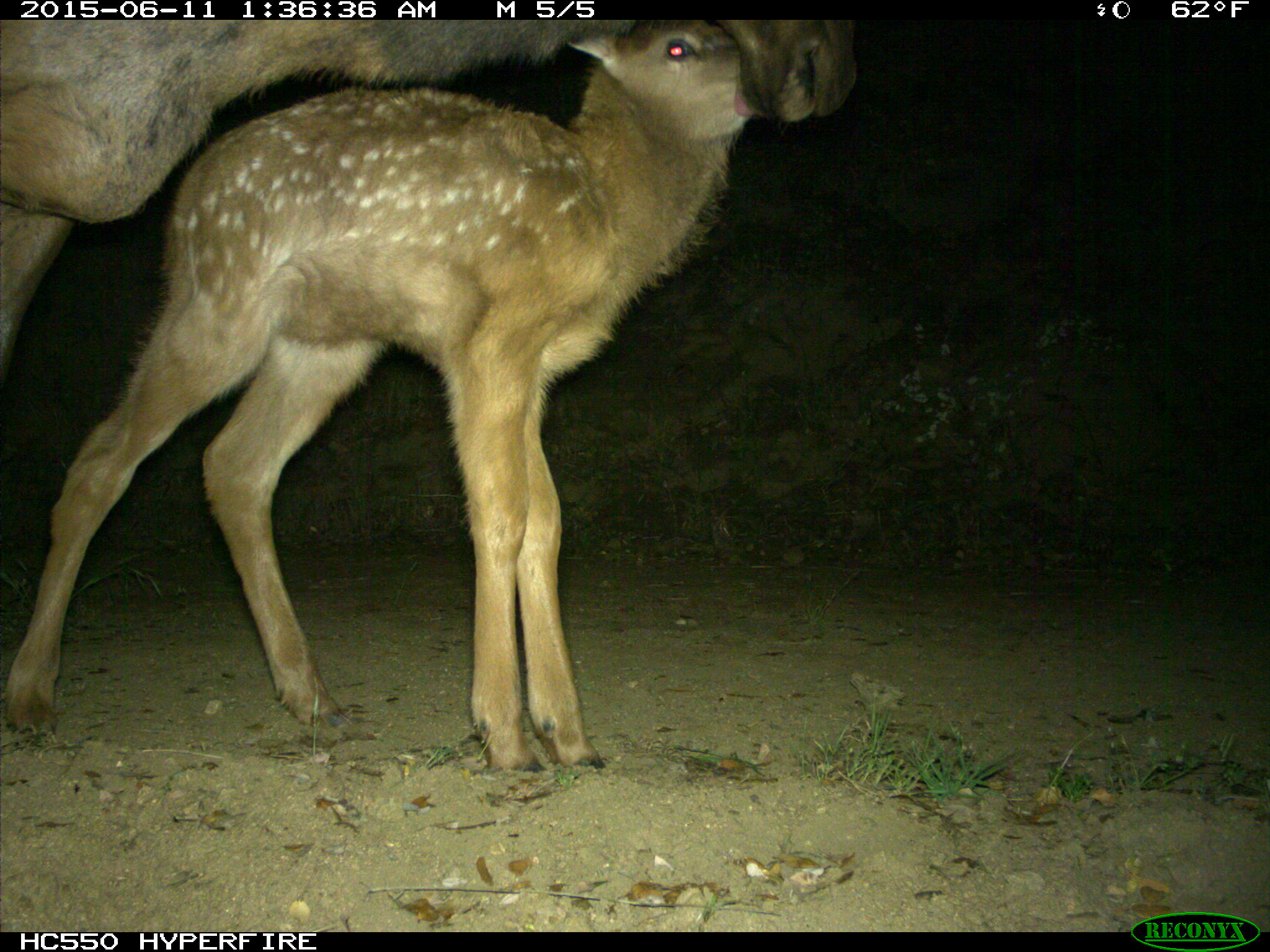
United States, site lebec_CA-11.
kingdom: Animalia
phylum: Chordata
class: Mammalia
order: Artiodactyla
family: Cervidae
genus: Cervus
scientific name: Cervus canadensis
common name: elk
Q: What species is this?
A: Cervus canadensis (elk).